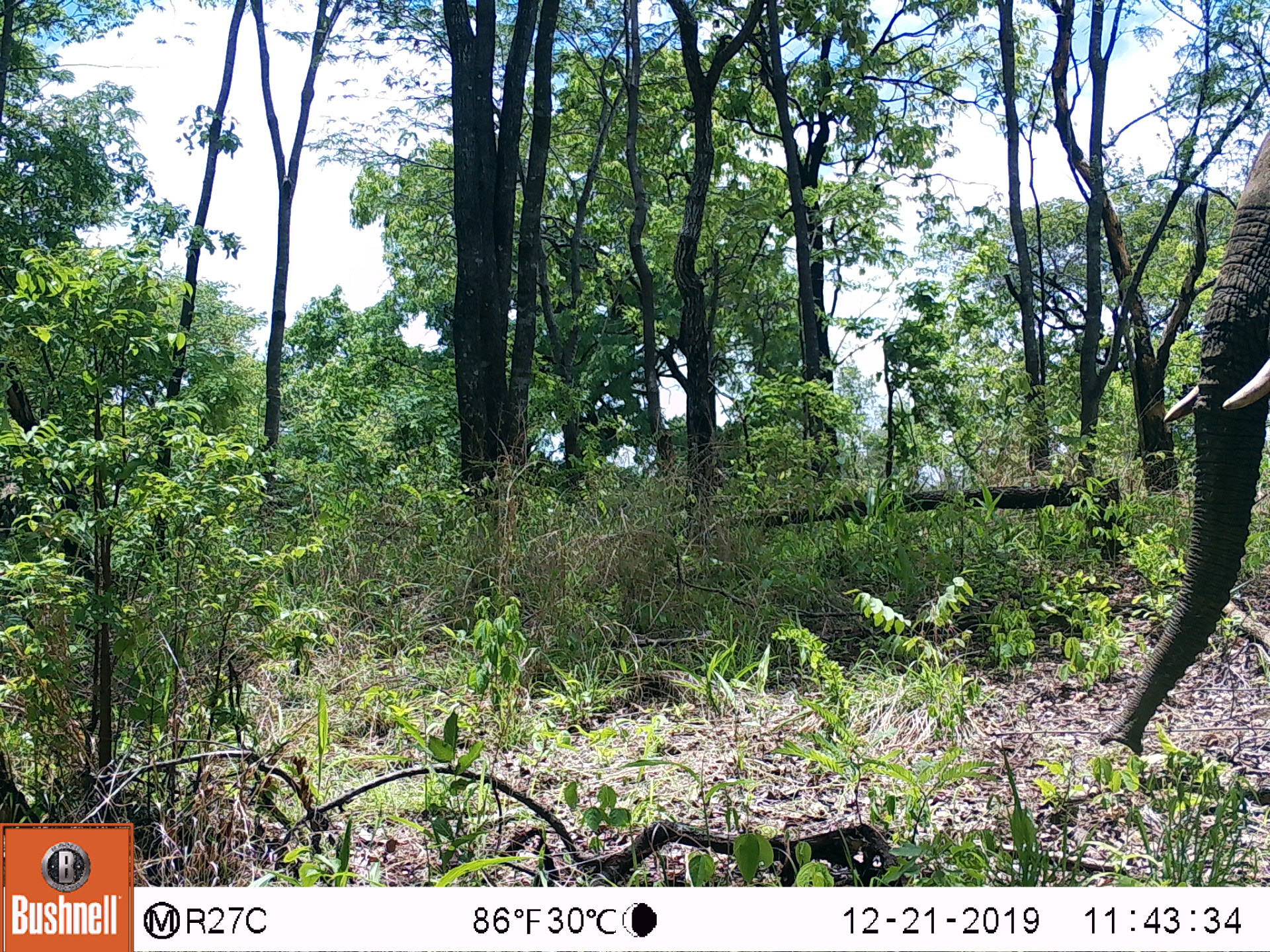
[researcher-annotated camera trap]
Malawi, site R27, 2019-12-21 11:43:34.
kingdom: Animalia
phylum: Chordata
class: Mammalia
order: Proboscidea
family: Elephantidae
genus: Loxodonta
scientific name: Loxodonta africana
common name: african savanna elephant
African savanna elephant (Loxodonta africana), count 1.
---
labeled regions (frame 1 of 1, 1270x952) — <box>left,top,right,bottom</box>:
african savanna elephant: <box>1084,120,1269,773</box>